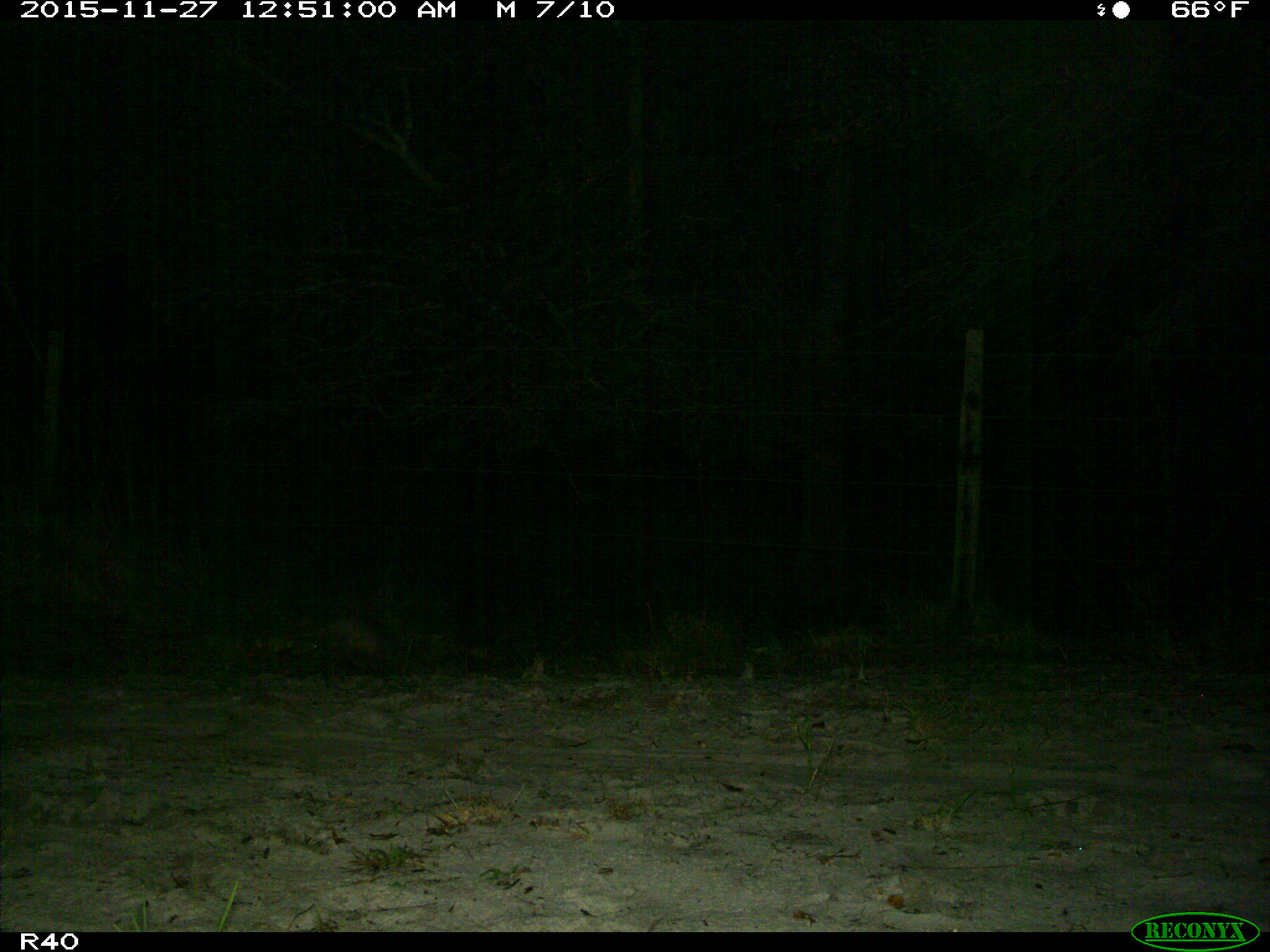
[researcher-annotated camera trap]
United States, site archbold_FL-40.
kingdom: Animalia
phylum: Chordata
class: Mammalia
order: Cingulata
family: Dasypodidae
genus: Dasypus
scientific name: Dasypus novemcinctus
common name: nine-banded armadillo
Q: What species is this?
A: Dasypus novemcinctus (nine-banded armadillo).